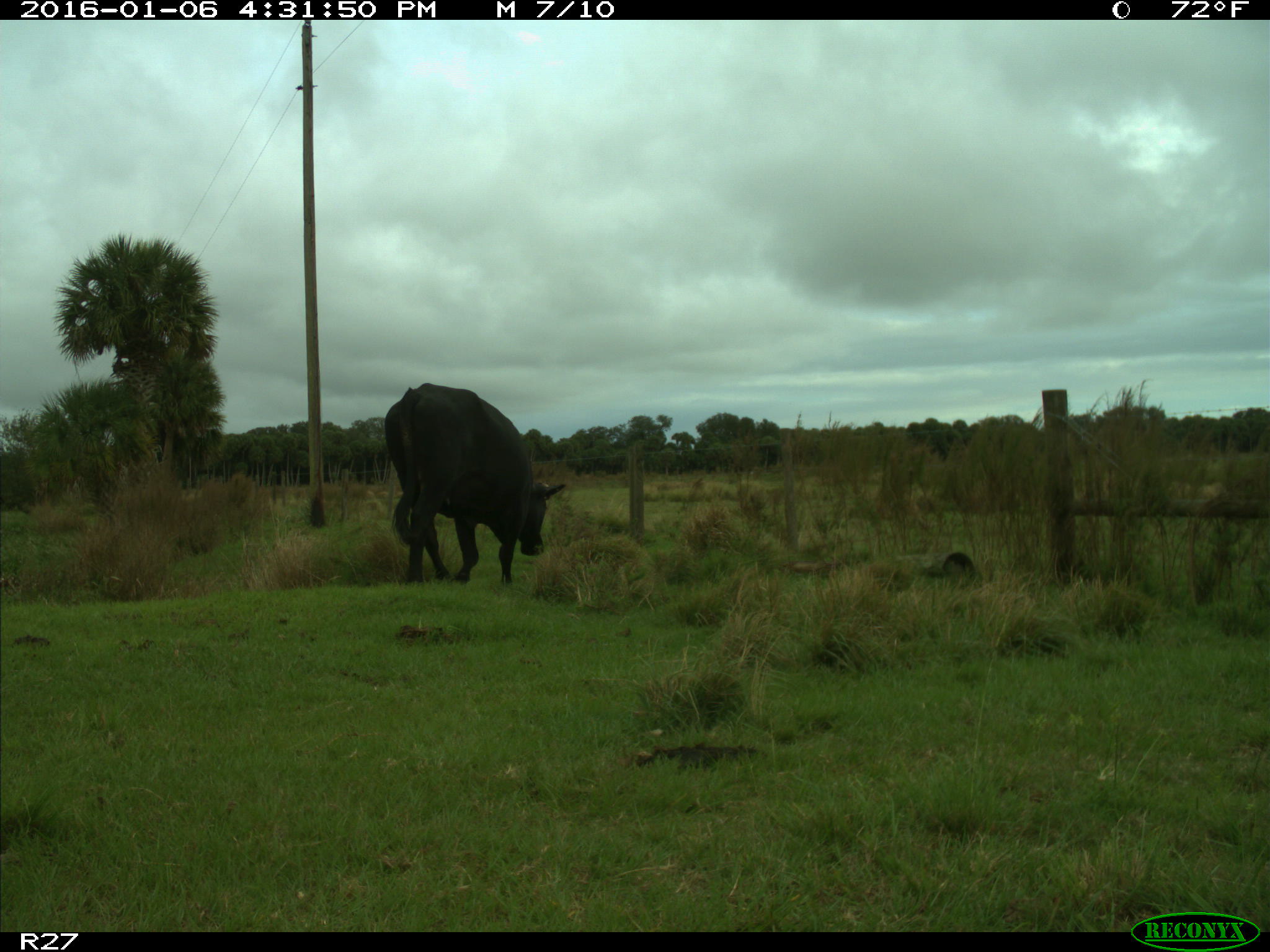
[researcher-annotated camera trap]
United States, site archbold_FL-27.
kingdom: Animalia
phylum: Chordata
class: Mammalia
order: Artiodactyla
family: Bovidae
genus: Bos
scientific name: Bos taurus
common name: domestic cow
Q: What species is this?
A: Bos taurus (domestic cow).